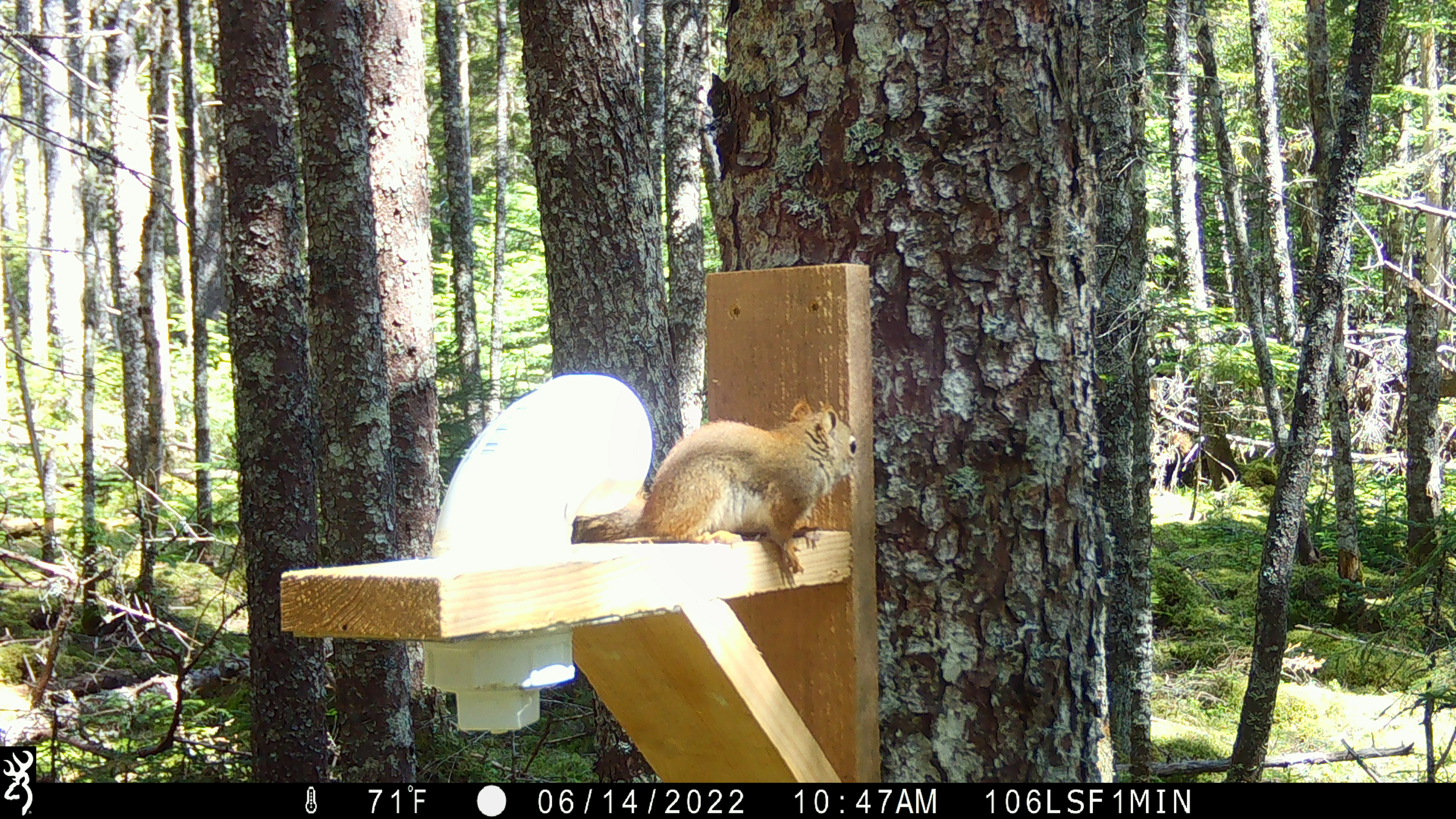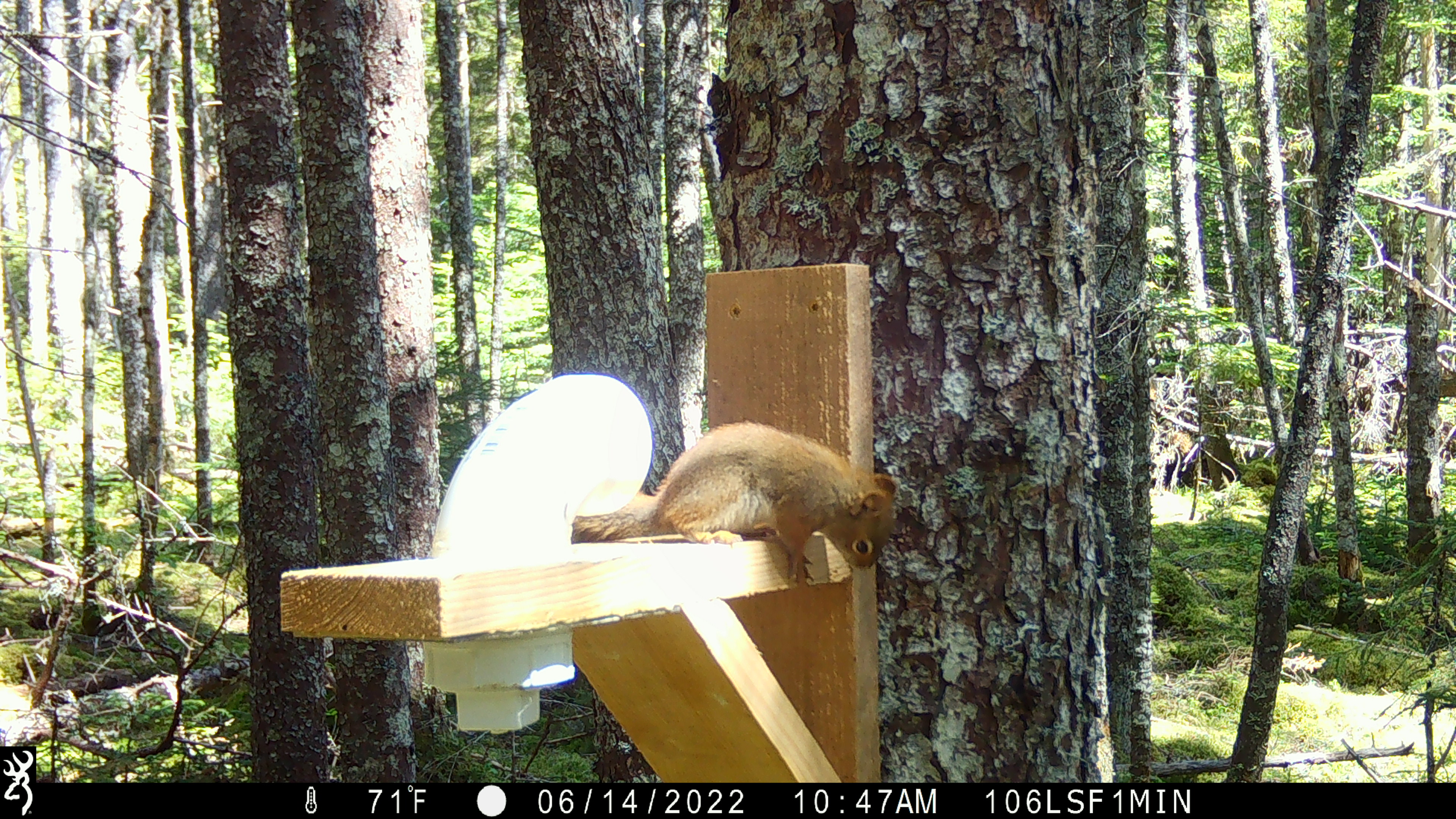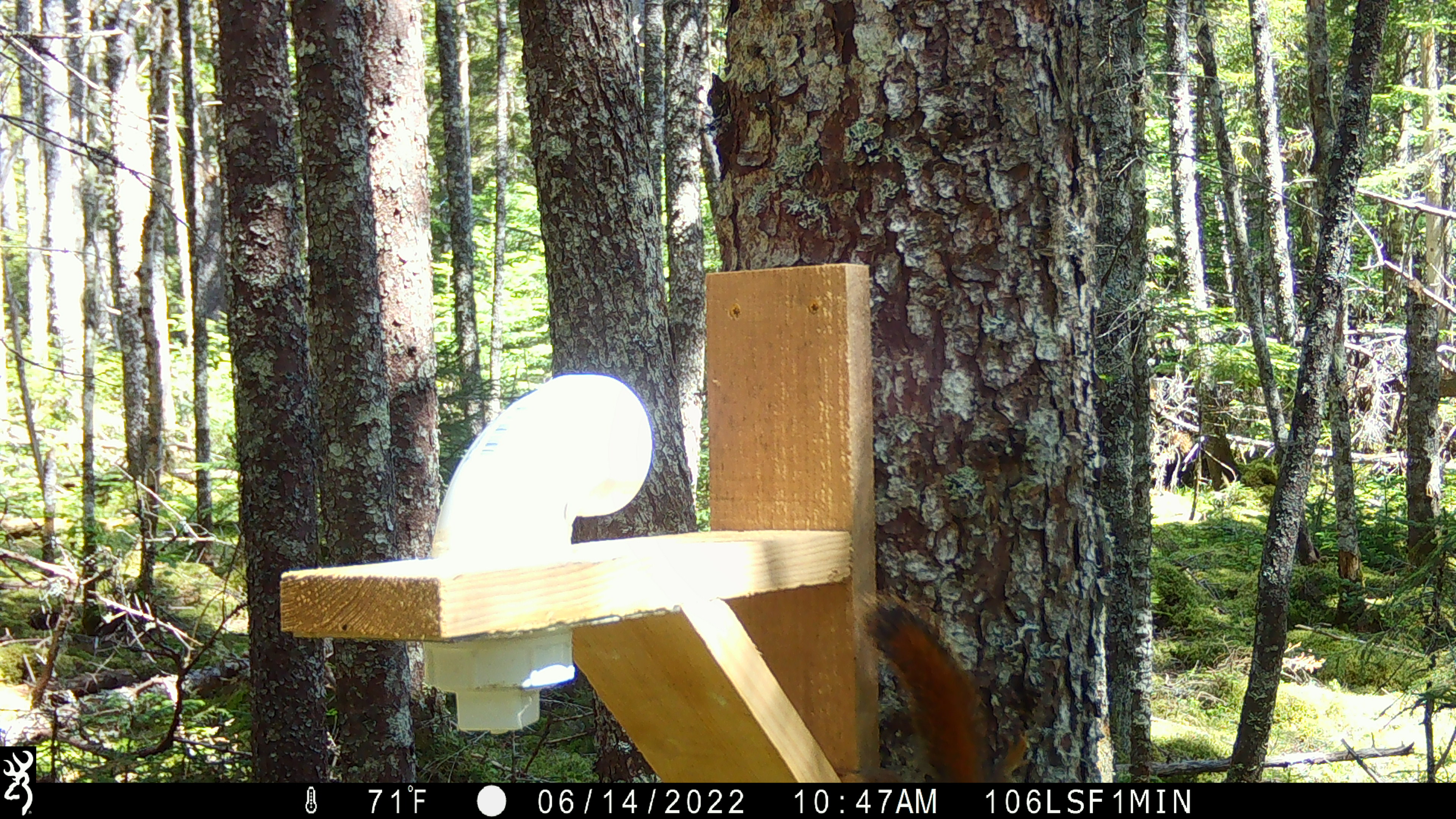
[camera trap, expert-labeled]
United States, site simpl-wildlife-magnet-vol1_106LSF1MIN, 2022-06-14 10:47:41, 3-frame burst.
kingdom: Animalia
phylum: Chordata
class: Mammalia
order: Rodentia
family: Sciuridae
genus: Tamiasciurus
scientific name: Tamiasciurus hudsonicus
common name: red squirrel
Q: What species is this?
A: Red squirrel (Tamiasciurus hudsonicus).